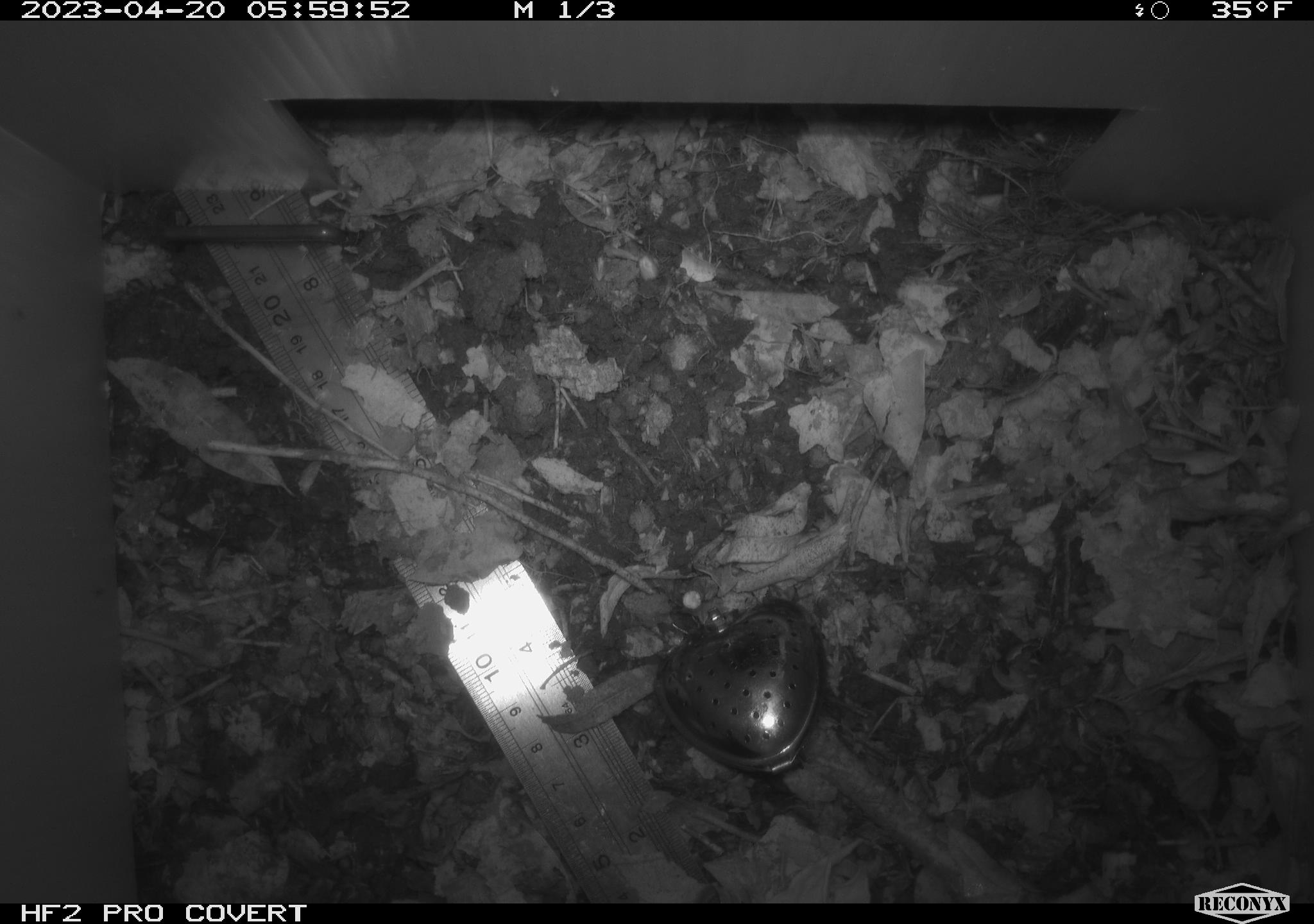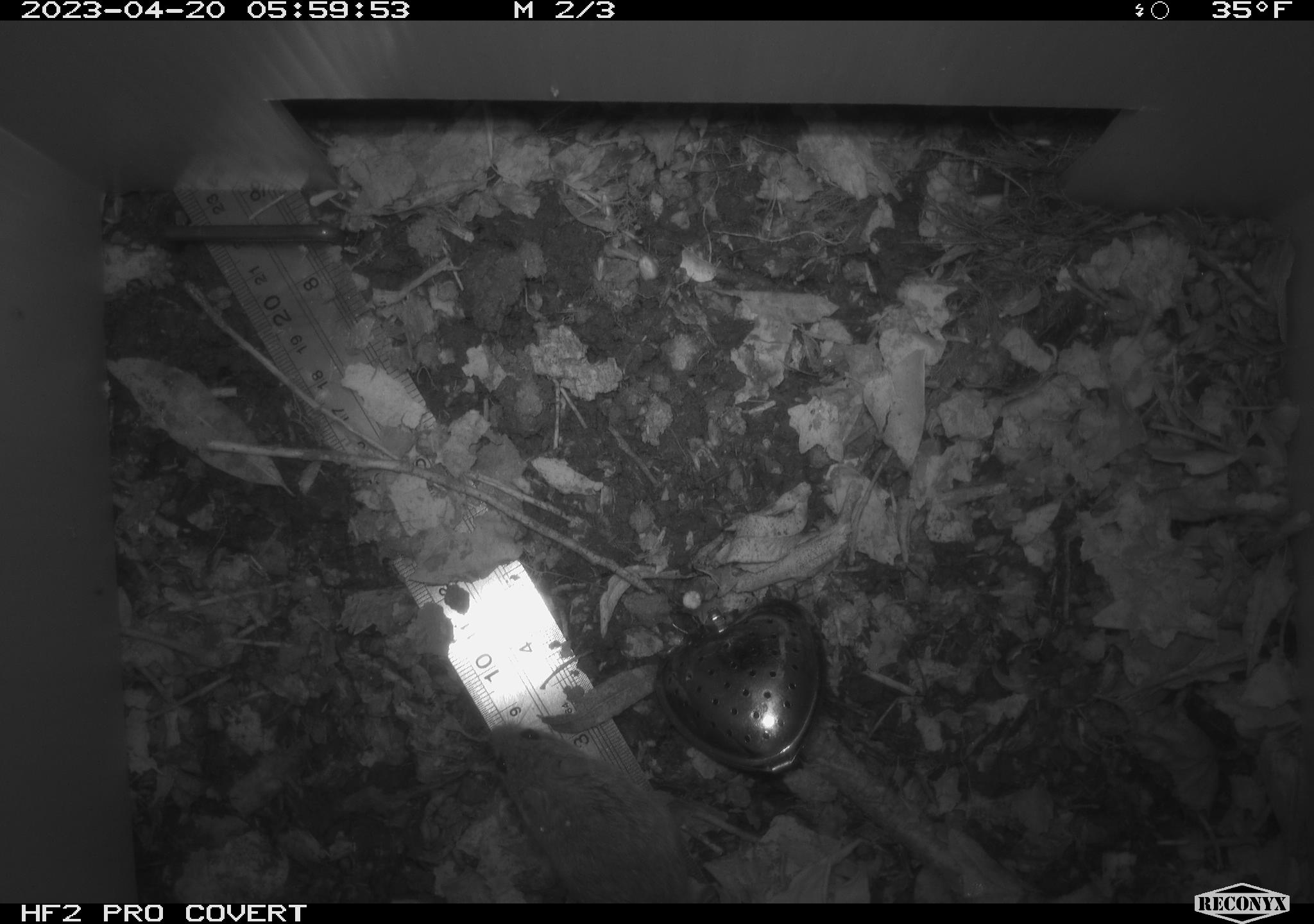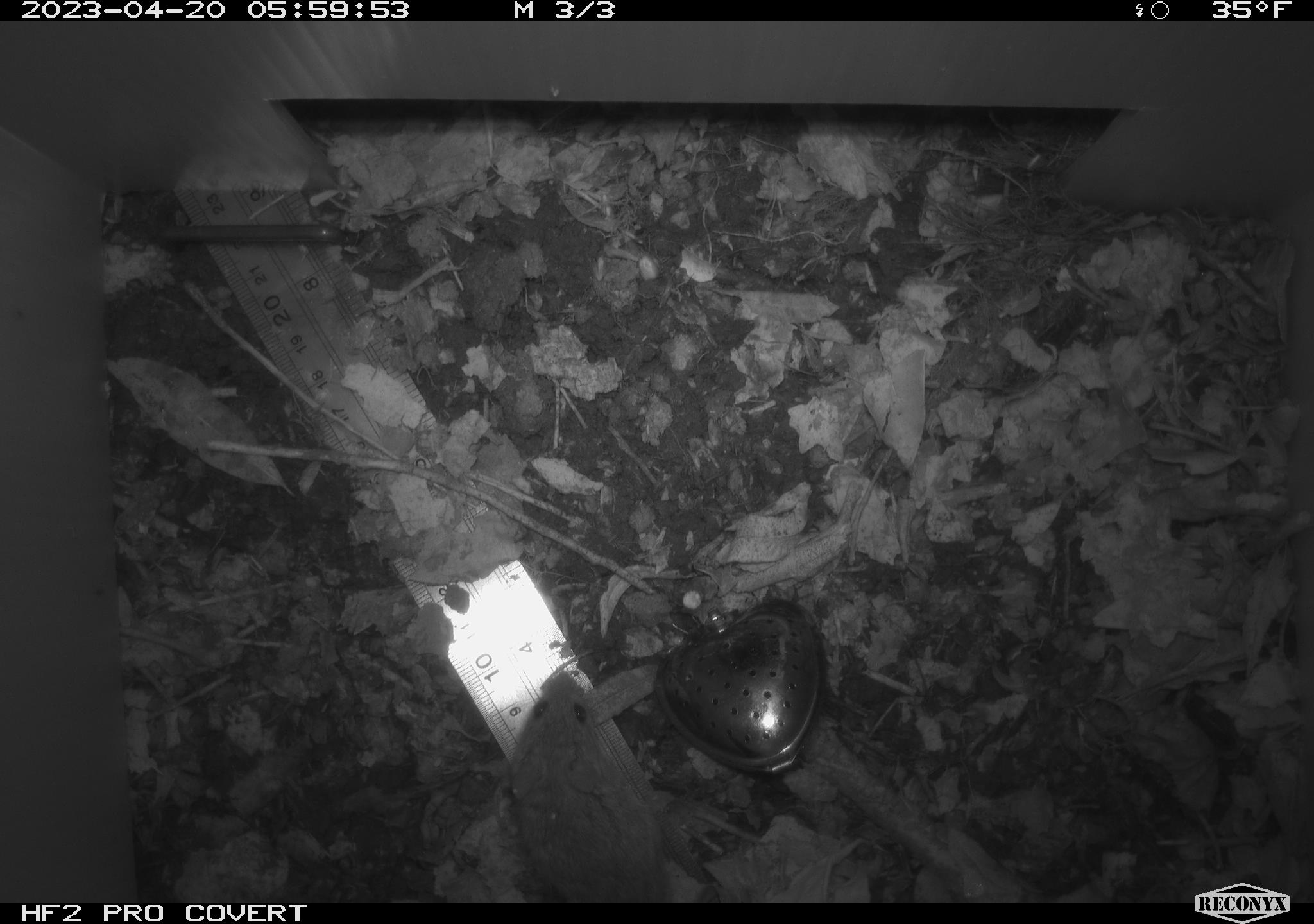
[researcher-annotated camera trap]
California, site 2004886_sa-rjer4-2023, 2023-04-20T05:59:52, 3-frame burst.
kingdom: Animalia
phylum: Chordata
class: Mammalia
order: Rodentia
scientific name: Rodentia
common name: mouse species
Mouse species (Rodentia).